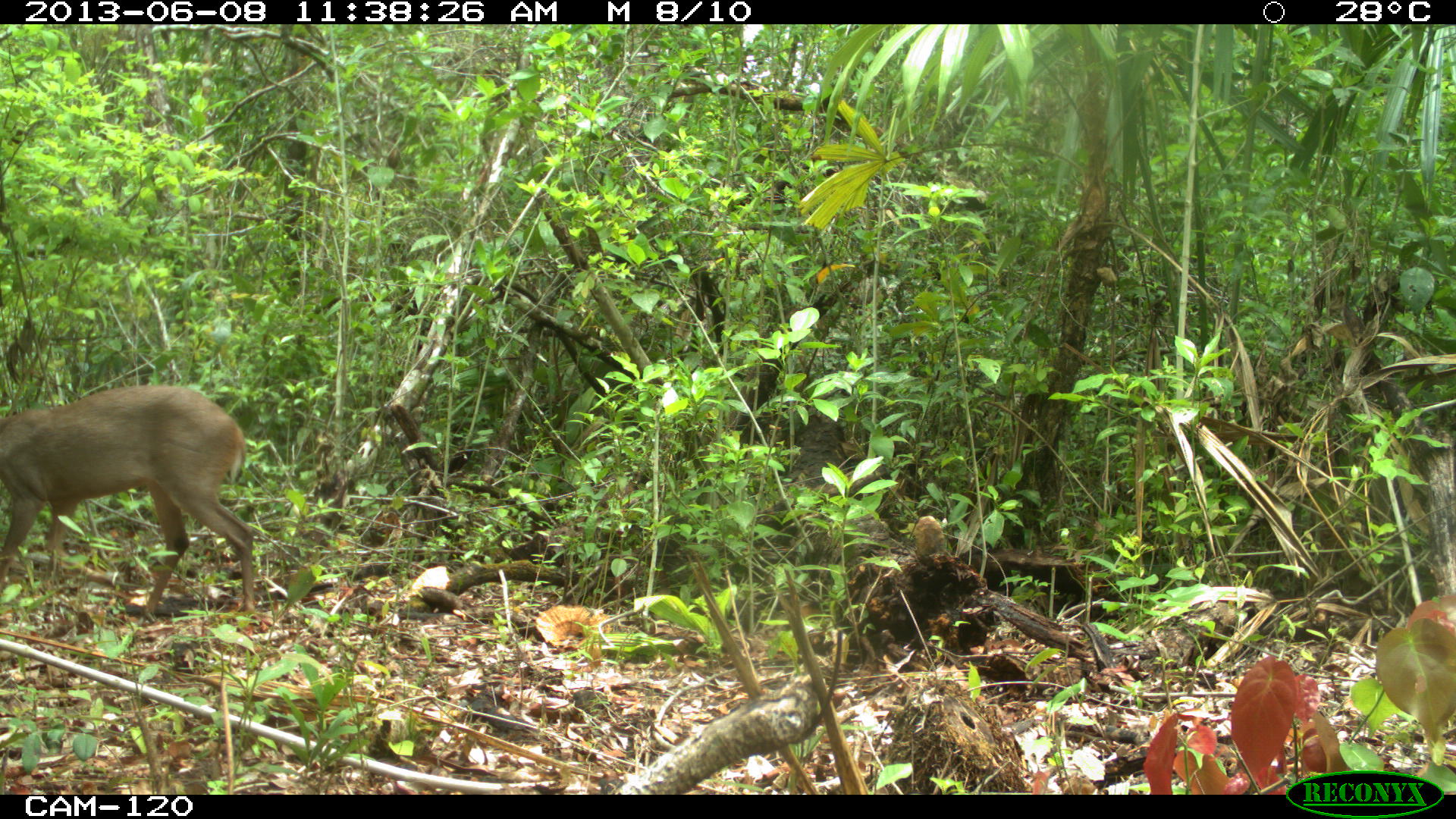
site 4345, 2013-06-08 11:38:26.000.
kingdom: Animalia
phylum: Chordata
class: Mammalia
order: Artiodactyla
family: Cervidae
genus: Odocoileus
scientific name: Odocoileus pandora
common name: yucatán brown brocket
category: mazama pandora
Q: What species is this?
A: Mazama pandora (yucatán brown brocket) (Odocoileus pandora).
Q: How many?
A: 1.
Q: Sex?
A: Female.